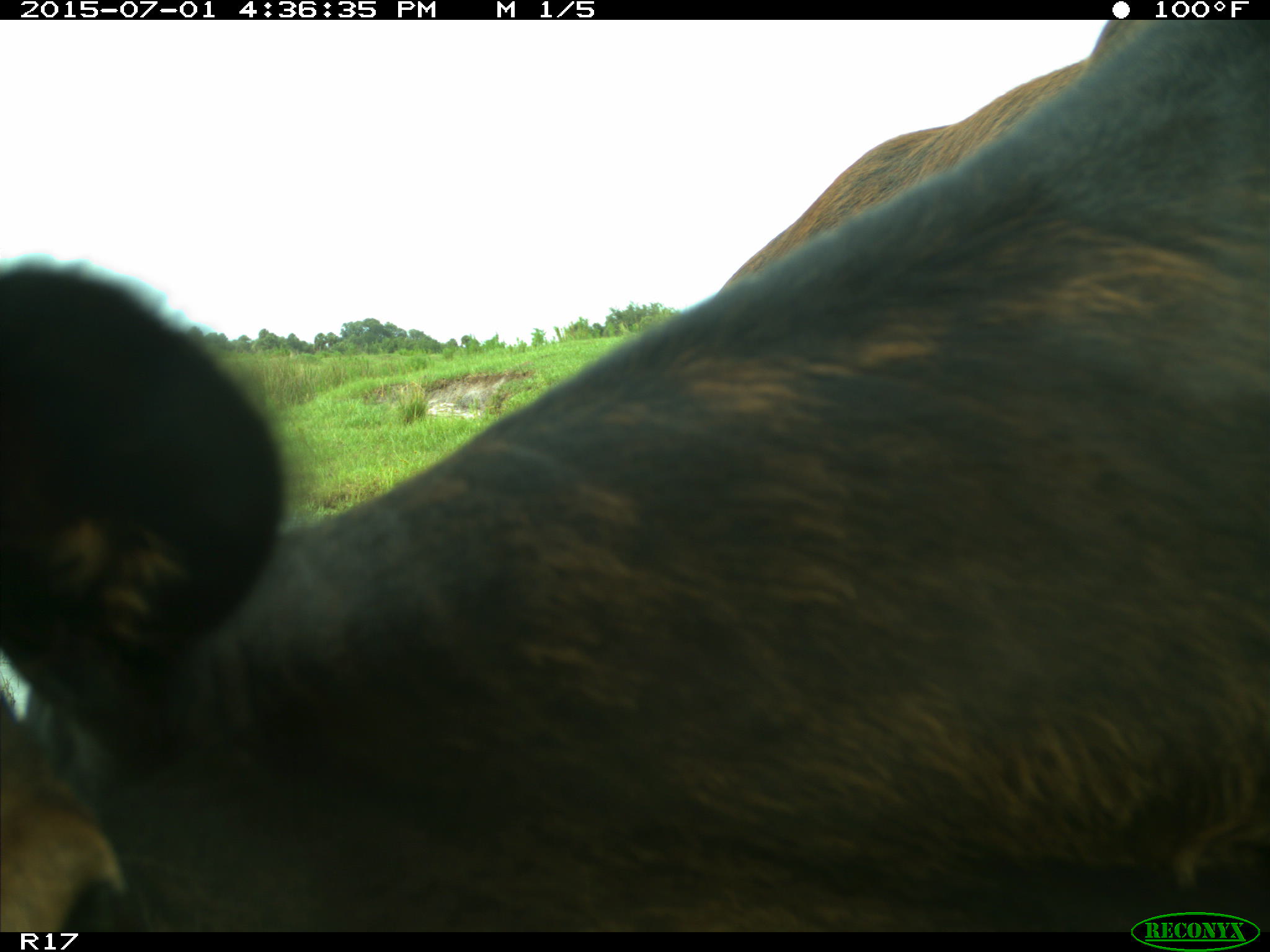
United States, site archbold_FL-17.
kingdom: Animalia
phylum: Chordata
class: Mammalia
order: Artiodactyla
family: Bovidae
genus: Bos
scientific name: Bos taurus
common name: domestic cow